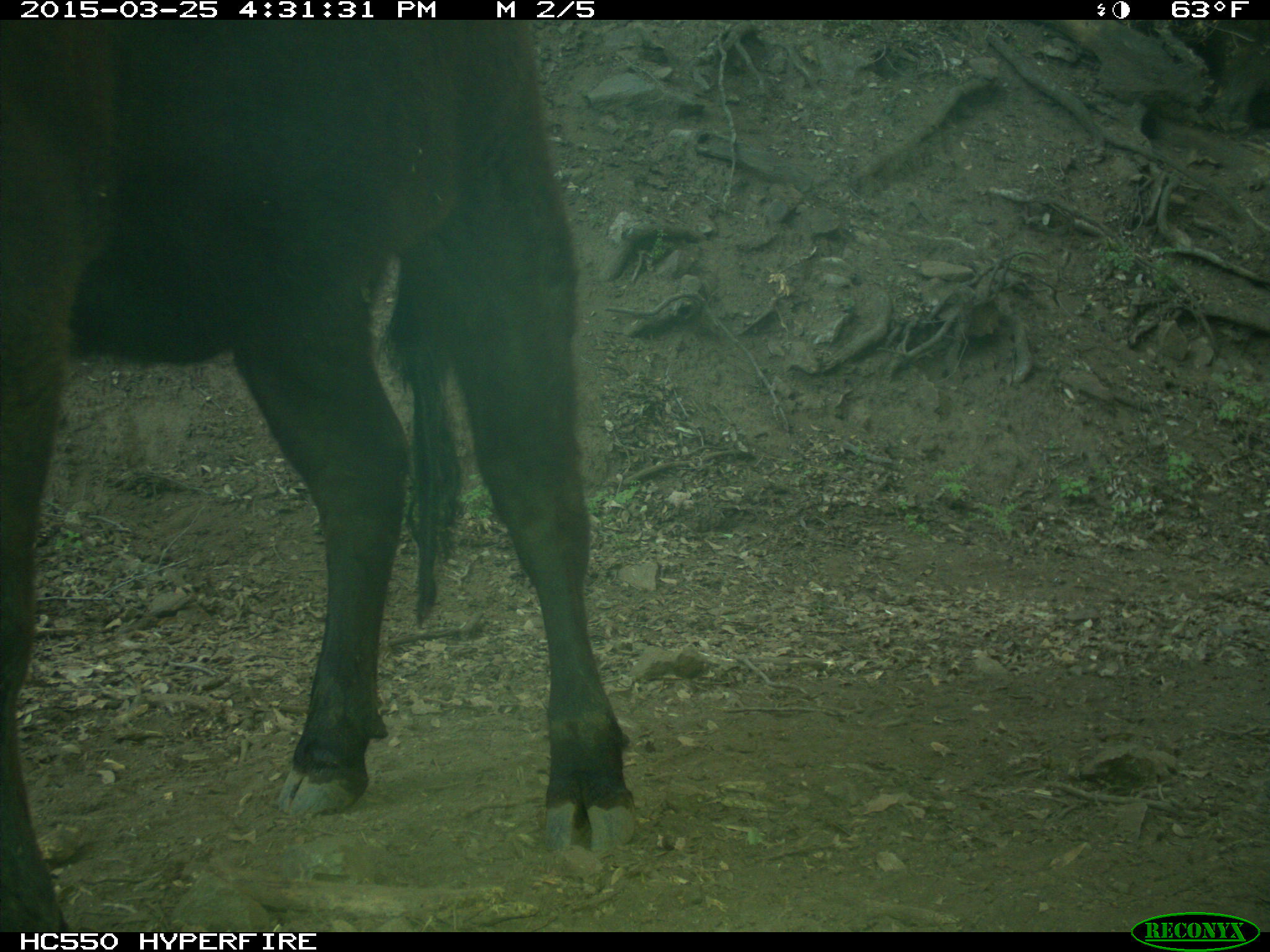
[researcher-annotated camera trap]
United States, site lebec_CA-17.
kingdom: Animalia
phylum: Chordata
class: Mammalia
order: Artiodactyla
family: Bovidae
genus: Bos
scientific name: Bos taurus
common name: domestic cow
Bos taurus (domestic cow).